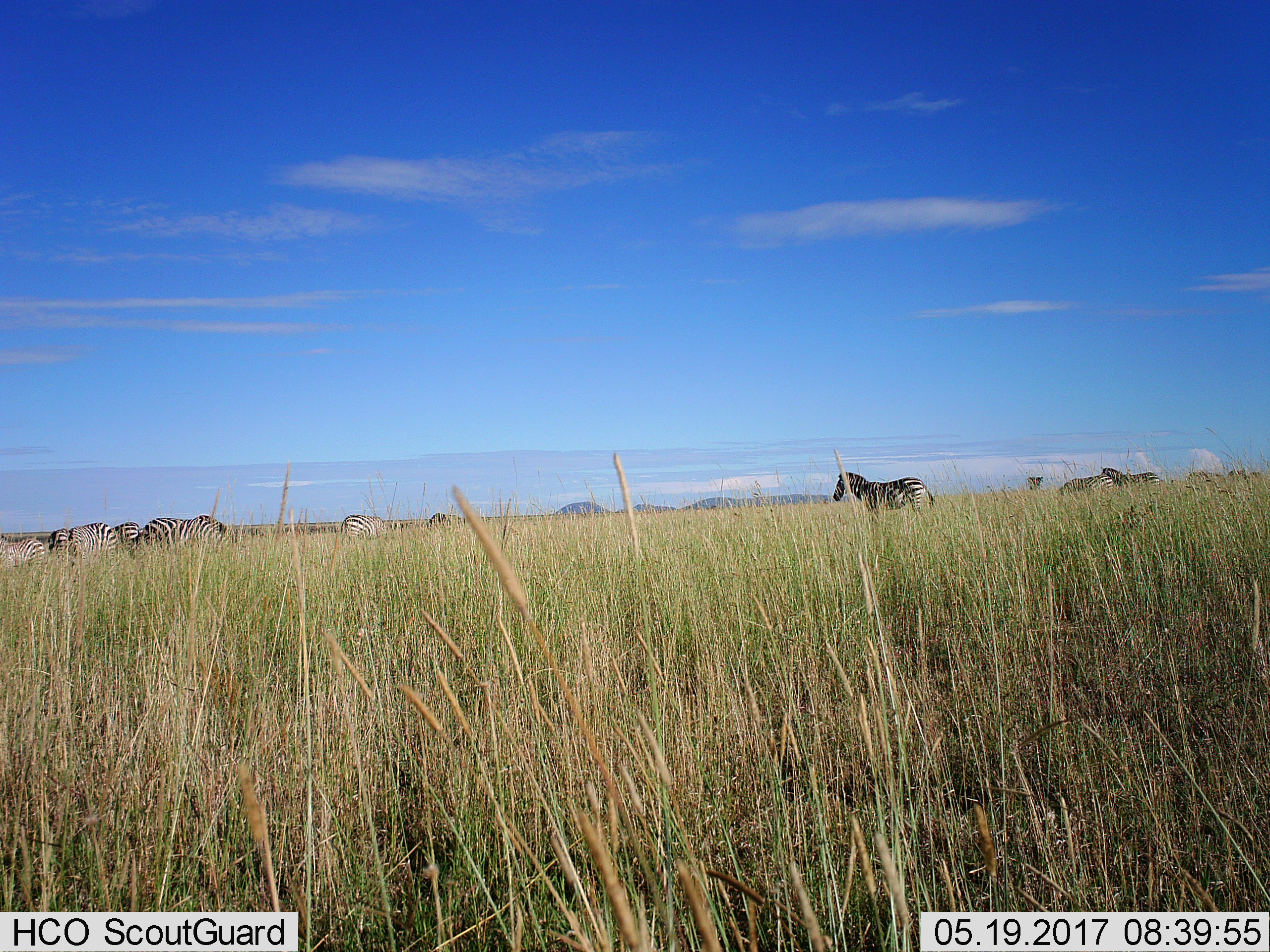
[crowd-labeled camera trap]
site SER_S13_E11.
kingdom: Animalia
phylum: Chordata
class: Mammalia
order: Perissodactyla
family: Equidae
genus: Equus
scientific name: Equus quagga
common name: plains zebra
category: zebraplains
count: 10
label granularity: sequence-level